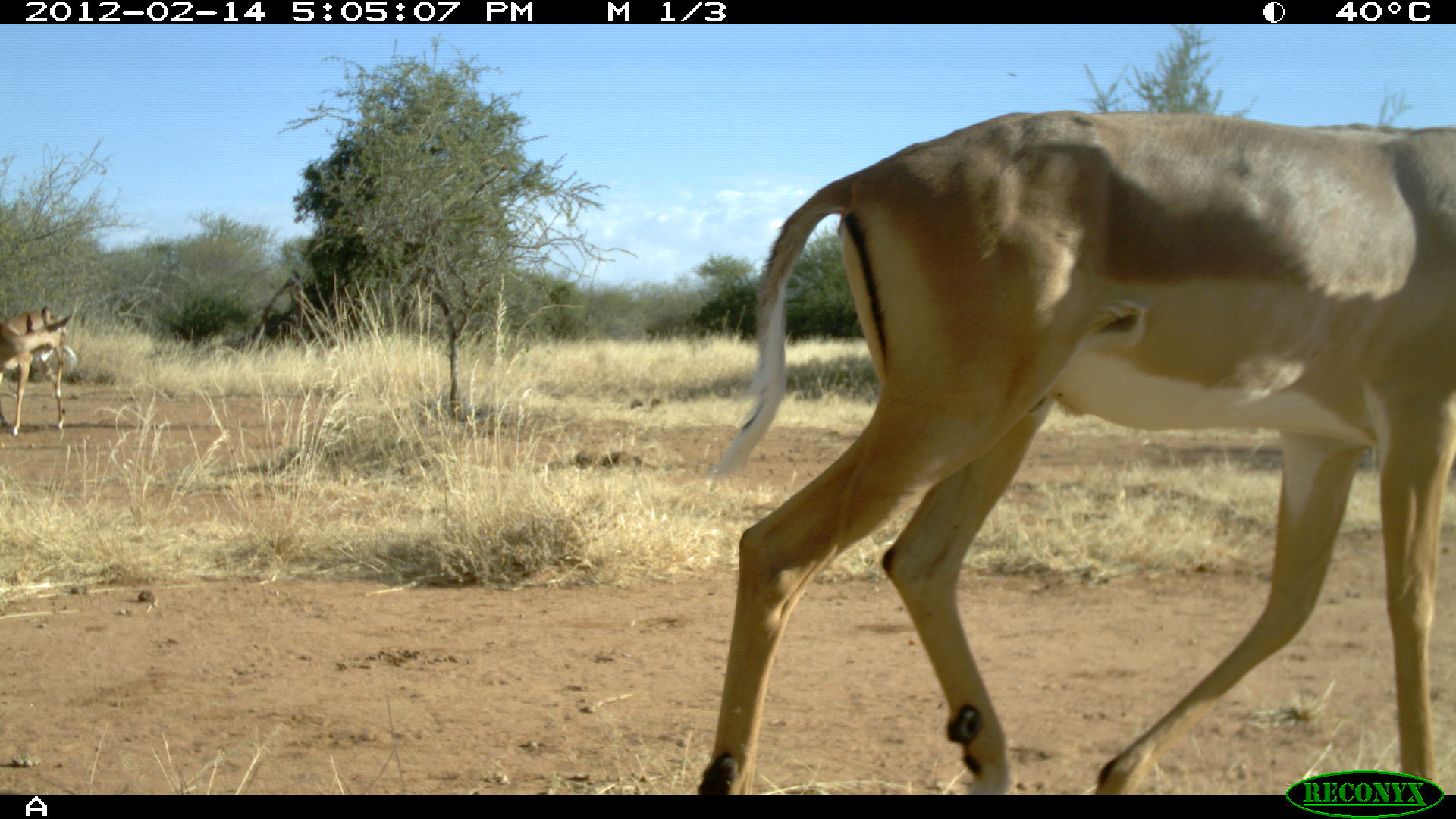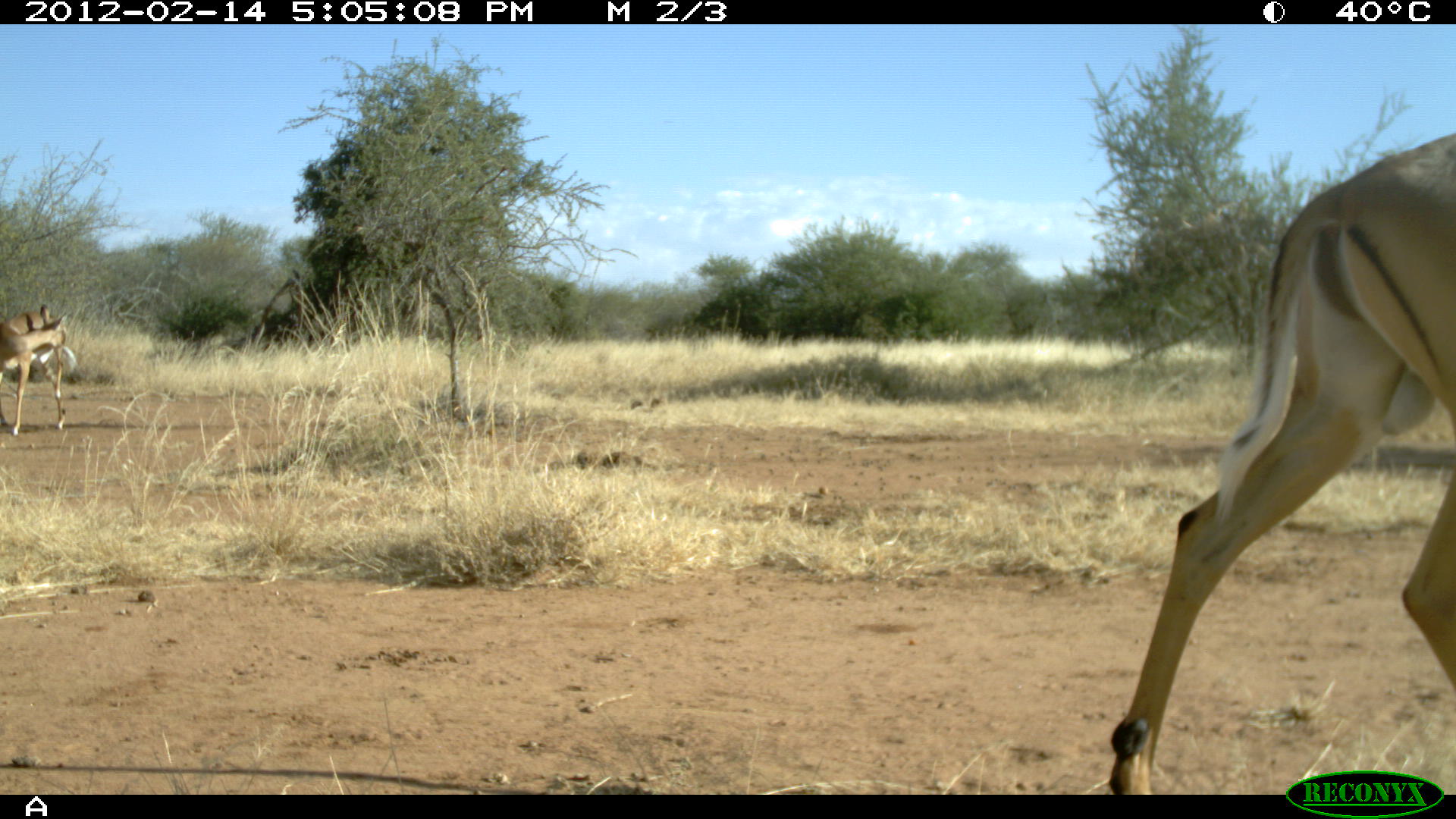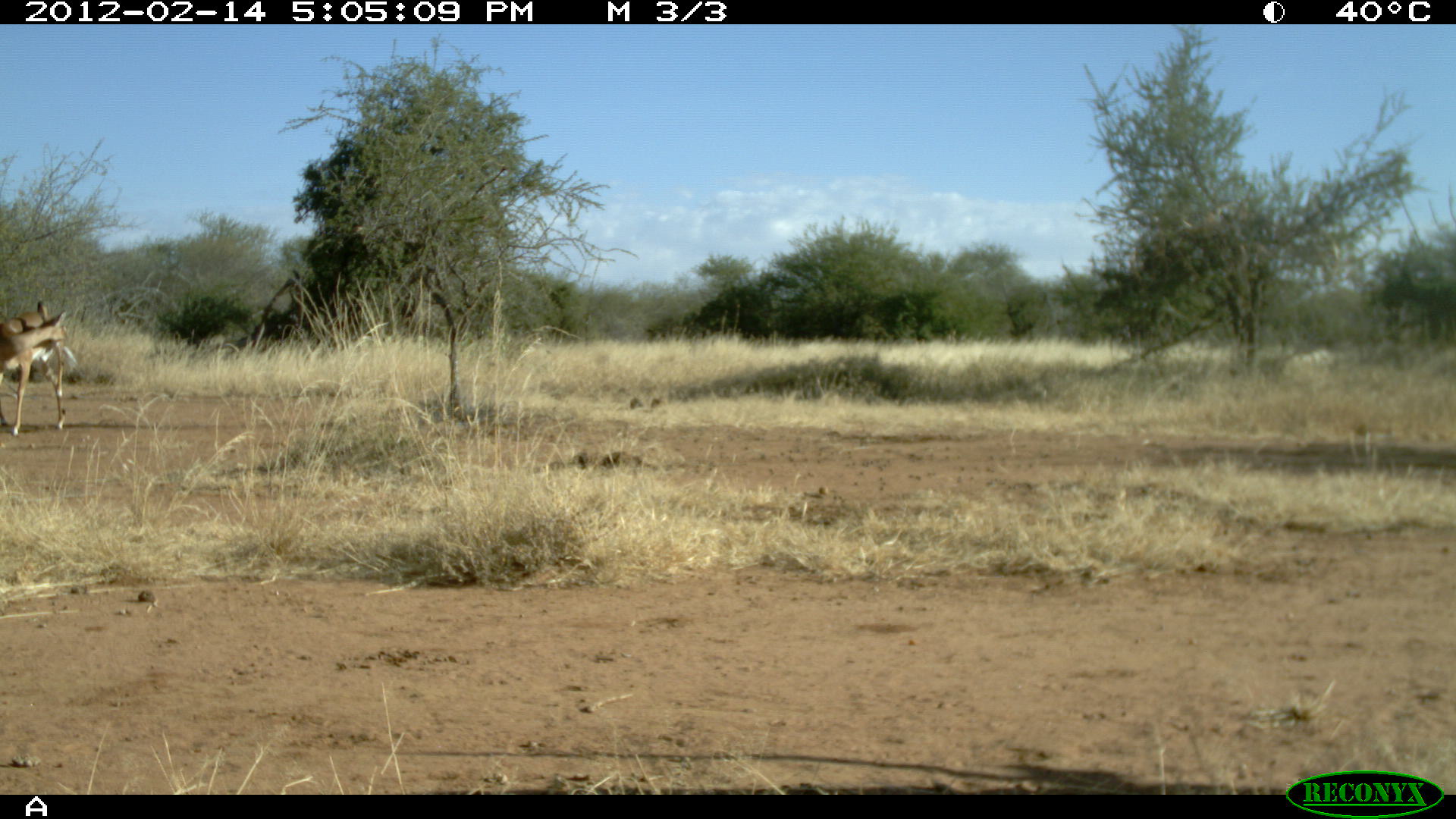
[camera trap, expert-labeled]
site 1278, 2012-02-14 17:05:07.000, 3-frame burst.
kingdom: Animalia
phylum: Chordata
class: Mammalia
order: Artiodactyla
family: Bovidae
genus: Aepyceros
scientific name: Aepyceros melampus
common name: impala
Aepyceros melampus (impala), count 2.